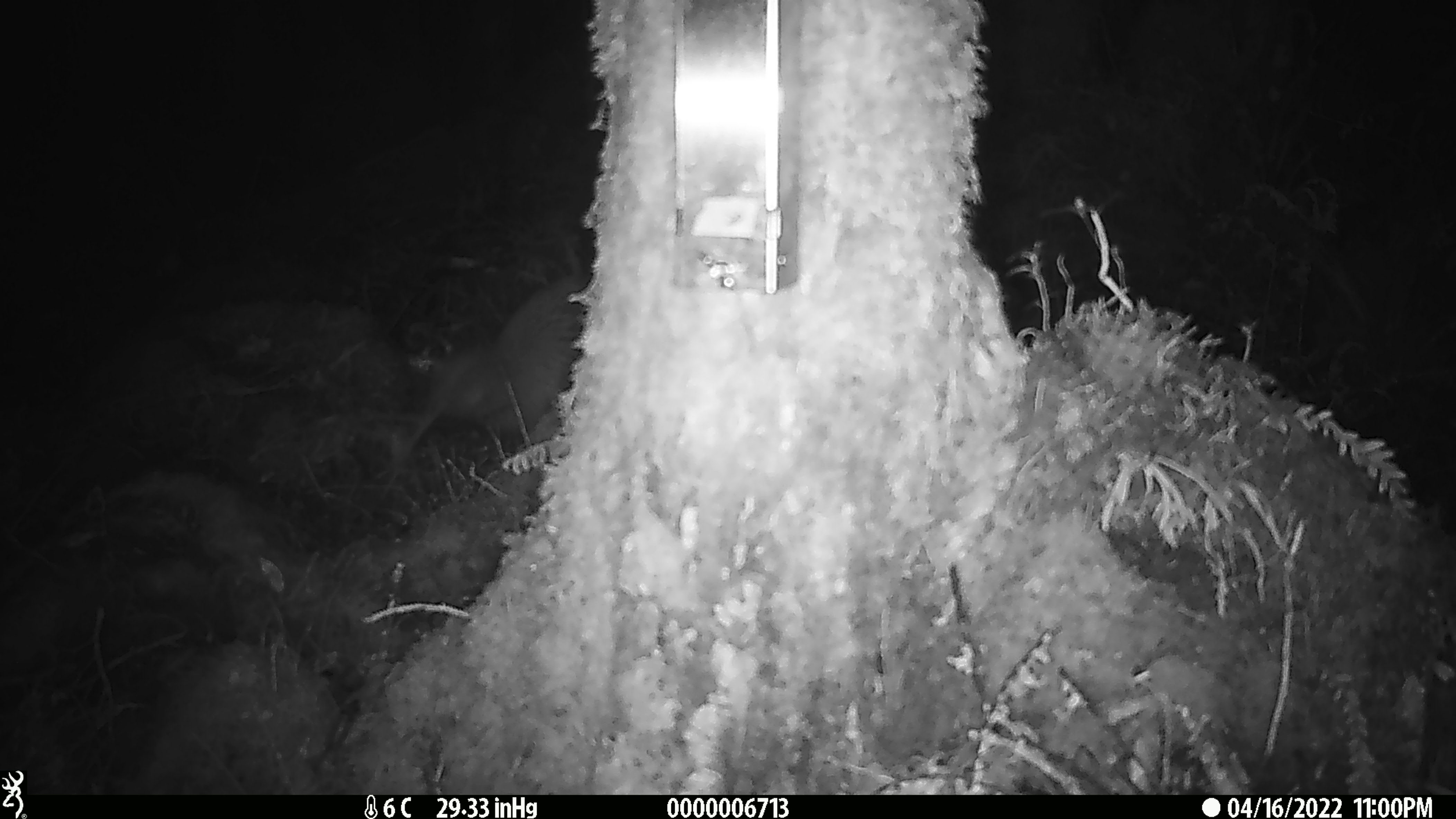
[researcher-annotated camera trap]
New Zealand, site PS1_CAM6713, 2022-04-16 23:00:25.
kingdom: Animalia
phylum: Chordata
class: Aves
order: Apterygiformes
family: Apterygidae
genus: Apteryx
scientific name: Apteryx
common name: kiwi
Kiwi (Apteryx).